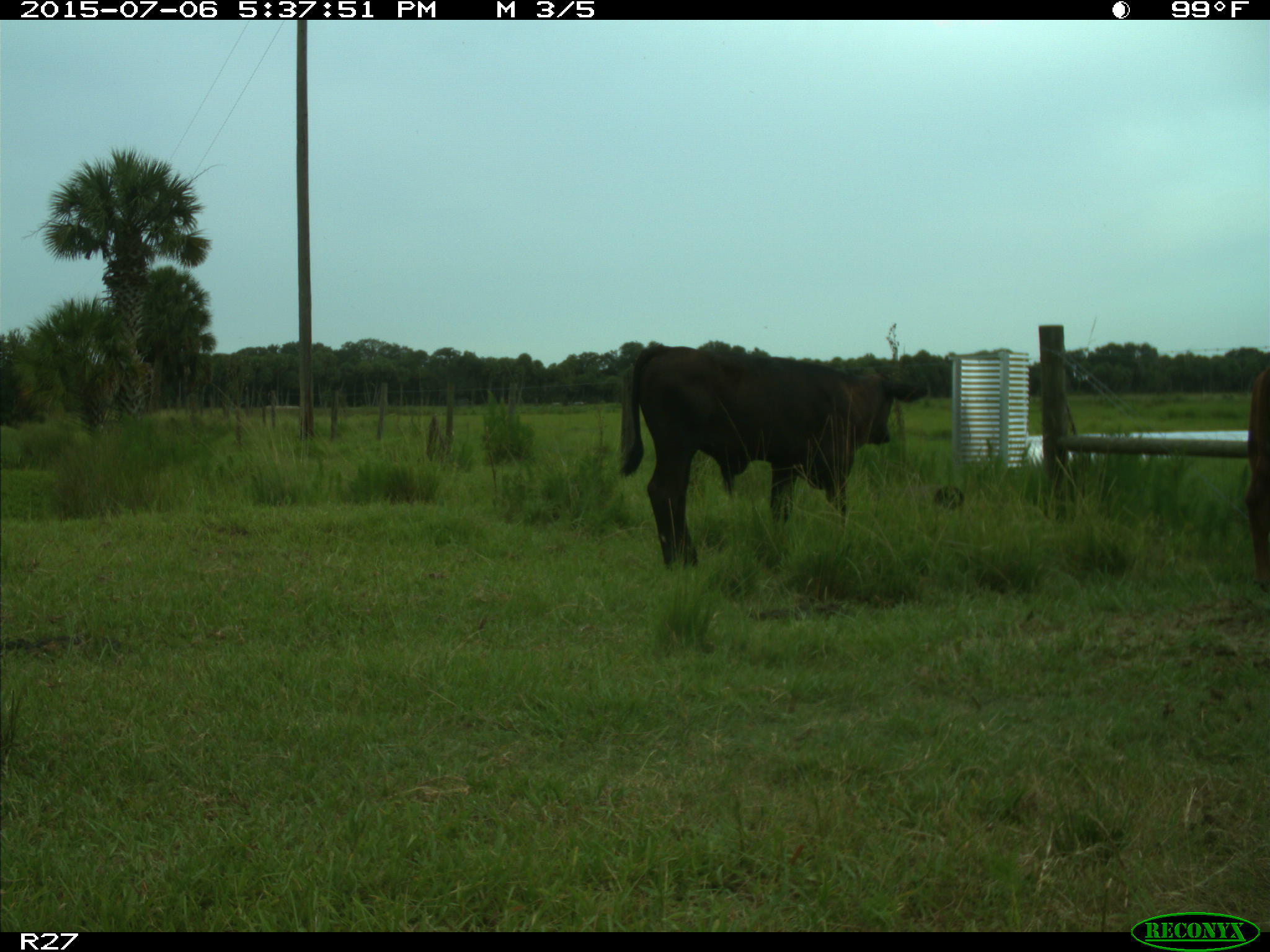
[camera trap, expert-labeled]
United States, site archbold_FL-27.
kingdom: Animalia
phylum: Chordata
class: Mammalia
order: Artiodactyla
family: Bovidae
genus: Bos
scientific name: Bos taurus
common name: domestic cow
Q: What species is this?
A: Bos taurus (domestic cow).